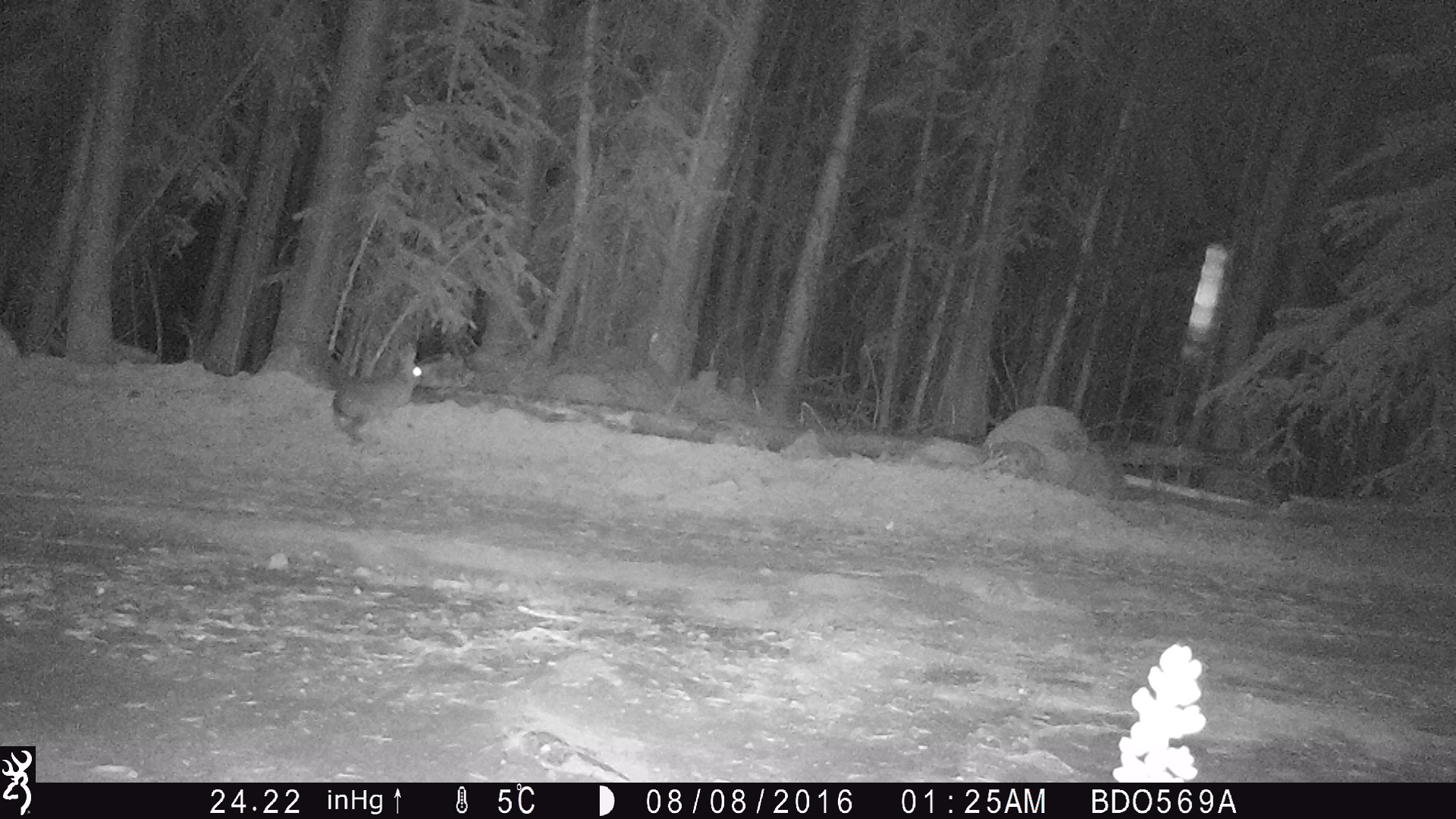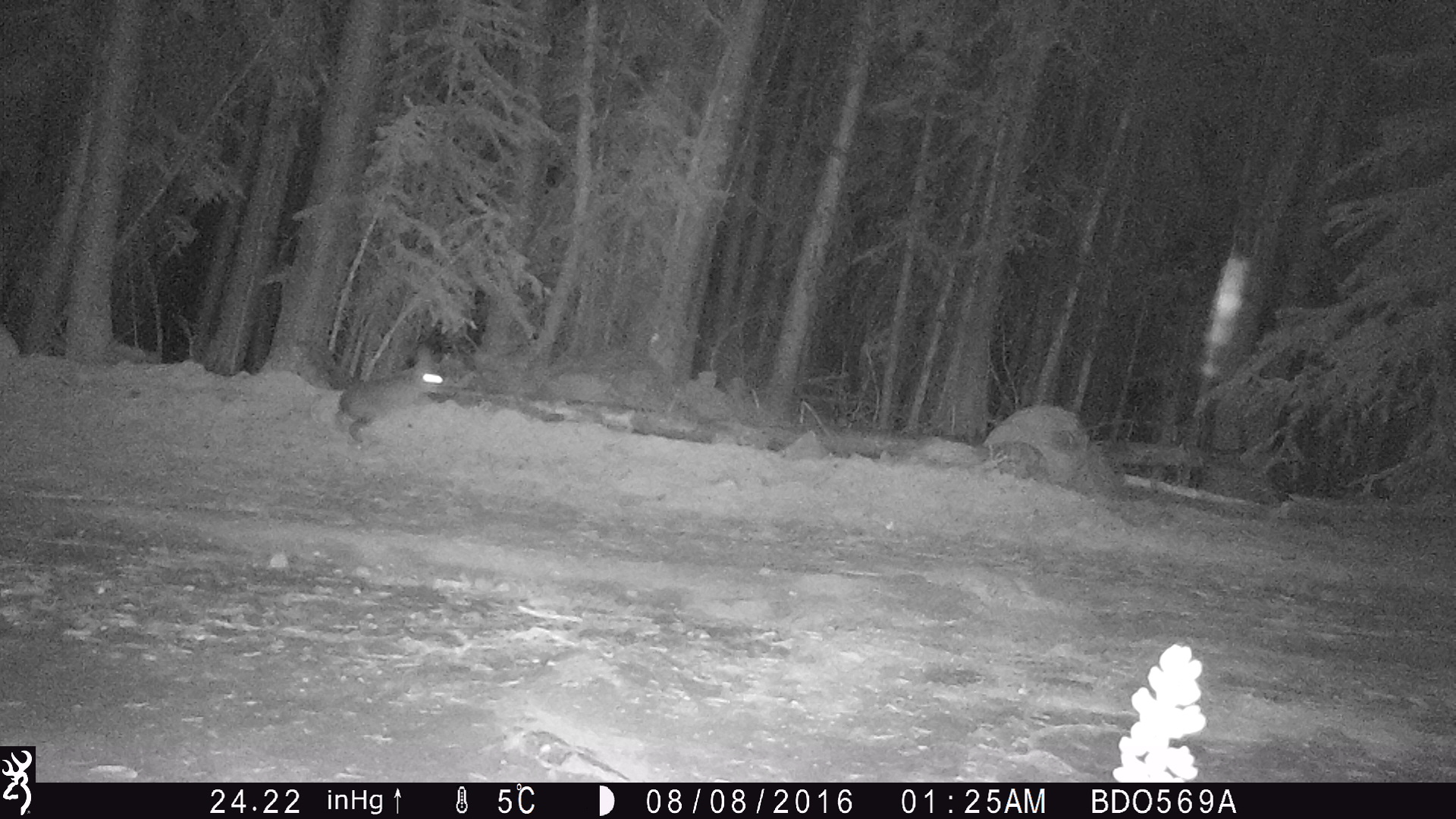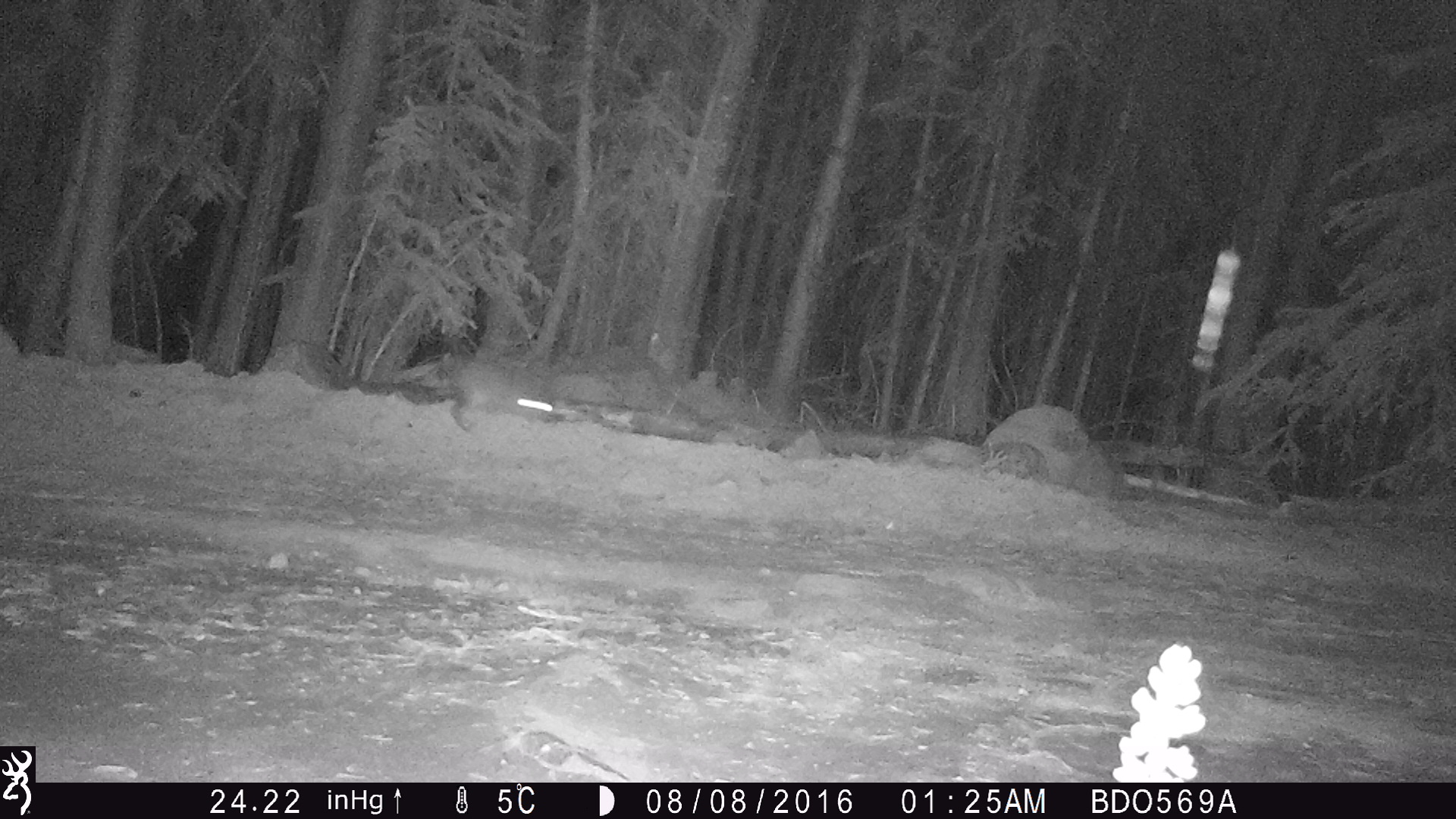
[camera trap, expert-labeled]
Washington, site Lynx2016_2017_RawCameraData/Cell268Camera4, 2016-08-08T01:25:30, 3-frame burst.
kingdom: Animalia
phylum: Chordata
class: Mammalia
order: Lagomorpha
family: Leporidae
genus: Lepus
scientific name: Lepus americanus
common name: snowshoe hare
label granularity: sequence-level